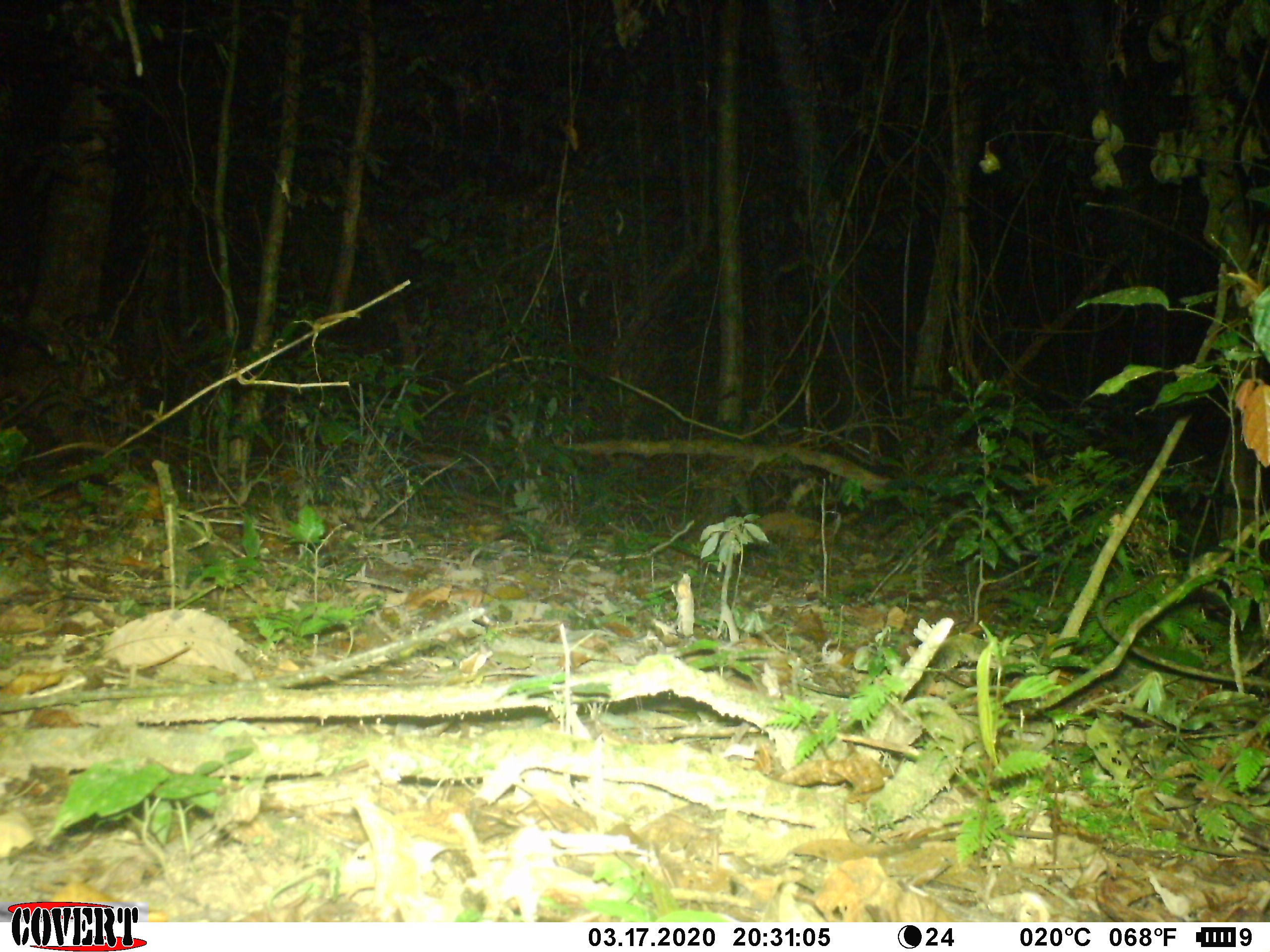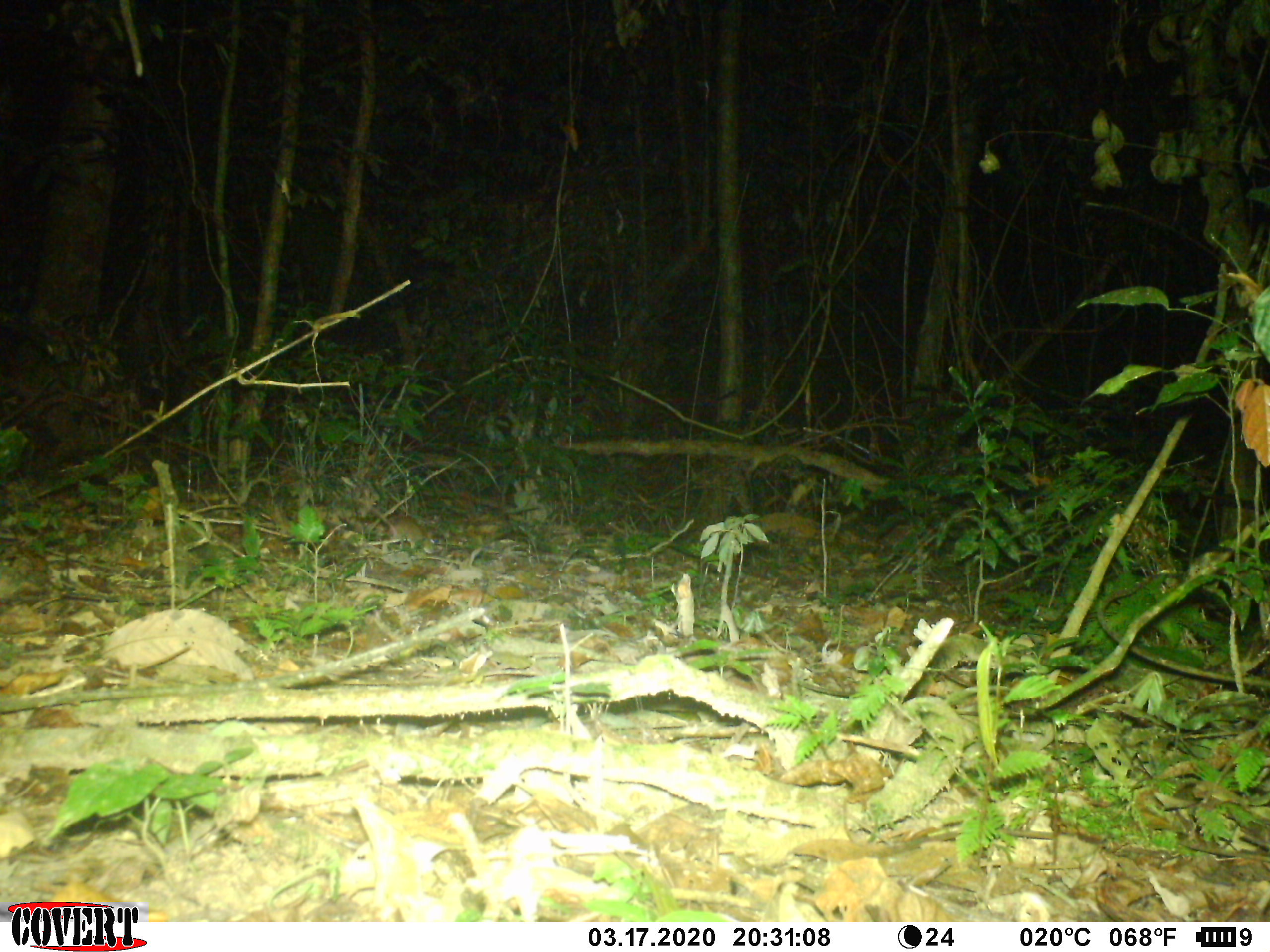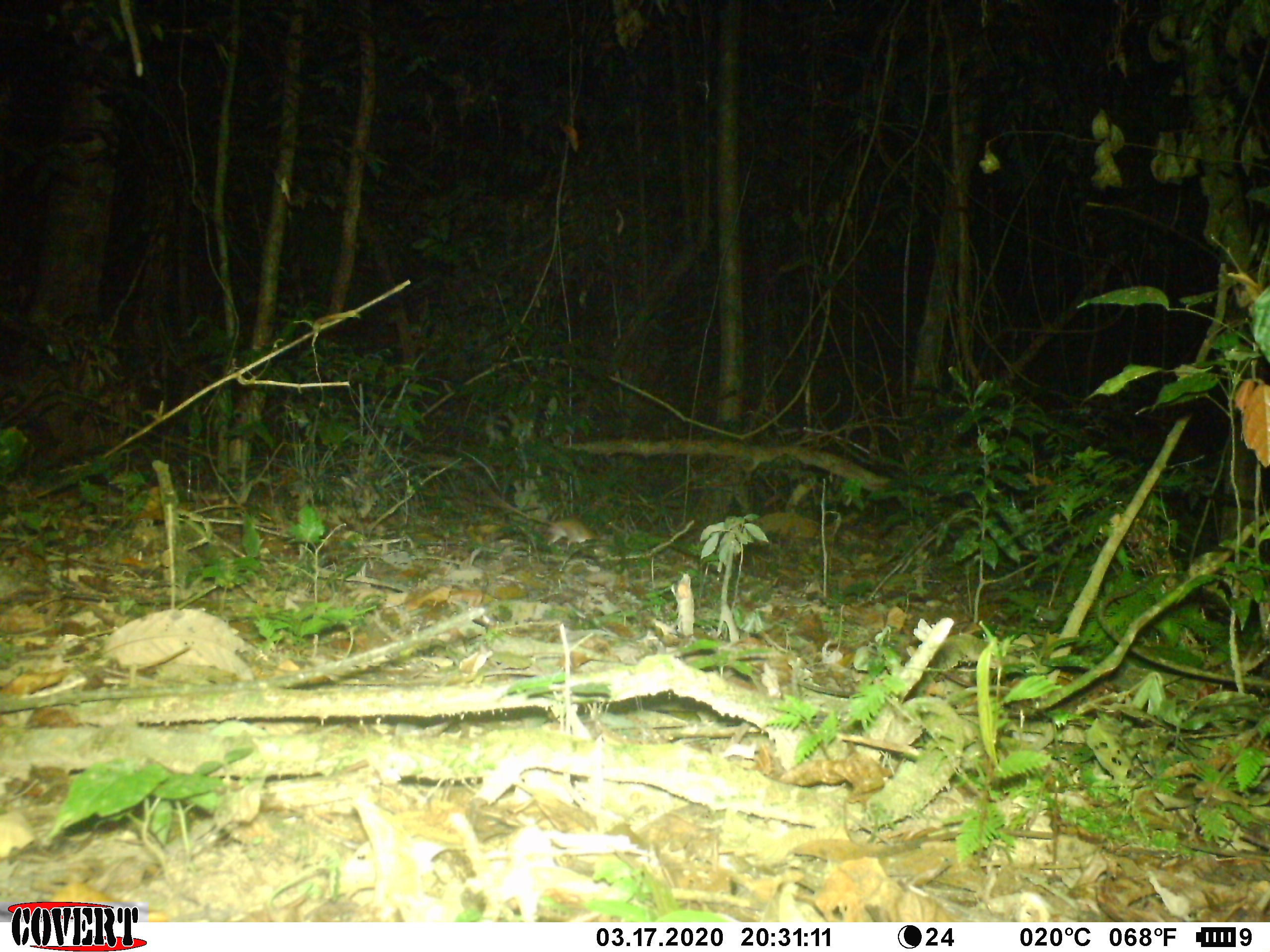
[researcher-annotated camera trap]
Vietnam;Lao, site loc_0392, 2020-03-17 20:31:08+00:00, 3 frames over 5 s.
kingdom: Animalia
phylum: Chordata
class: Mammalia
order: Rodentia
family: Muridae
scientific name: Muridae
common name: old-world mice and rats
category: unidentified murid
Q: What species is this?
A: Unidentified murid (old-world mice and rats) (Muridae).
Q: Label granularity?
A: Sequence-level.